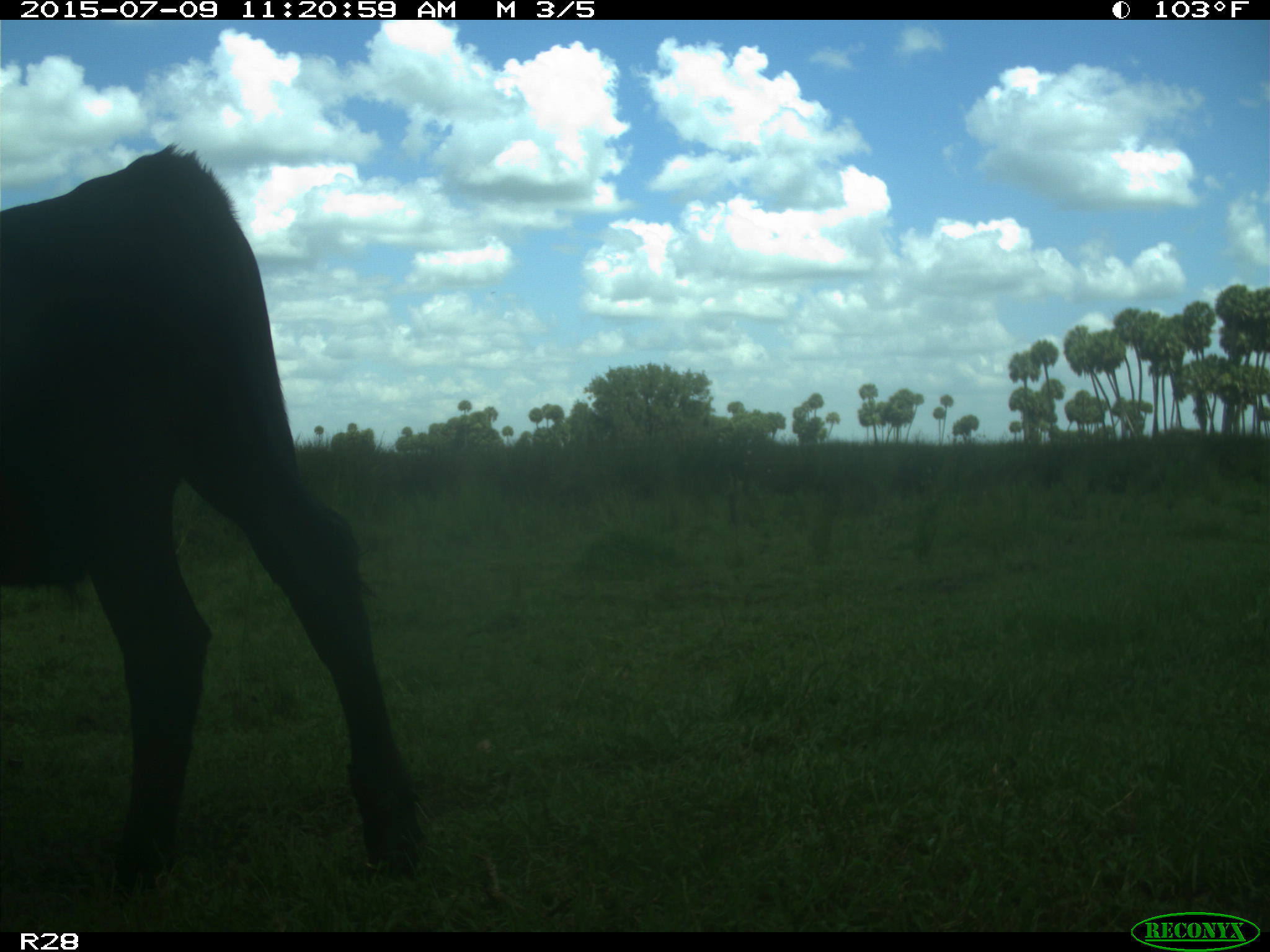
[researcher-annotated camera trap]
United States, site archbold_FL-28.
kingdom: Animalia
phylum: Chordata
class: Mammalia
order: Artiodactyla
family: Bovidae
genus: Bos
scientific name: Bos taurus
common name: domestic cow